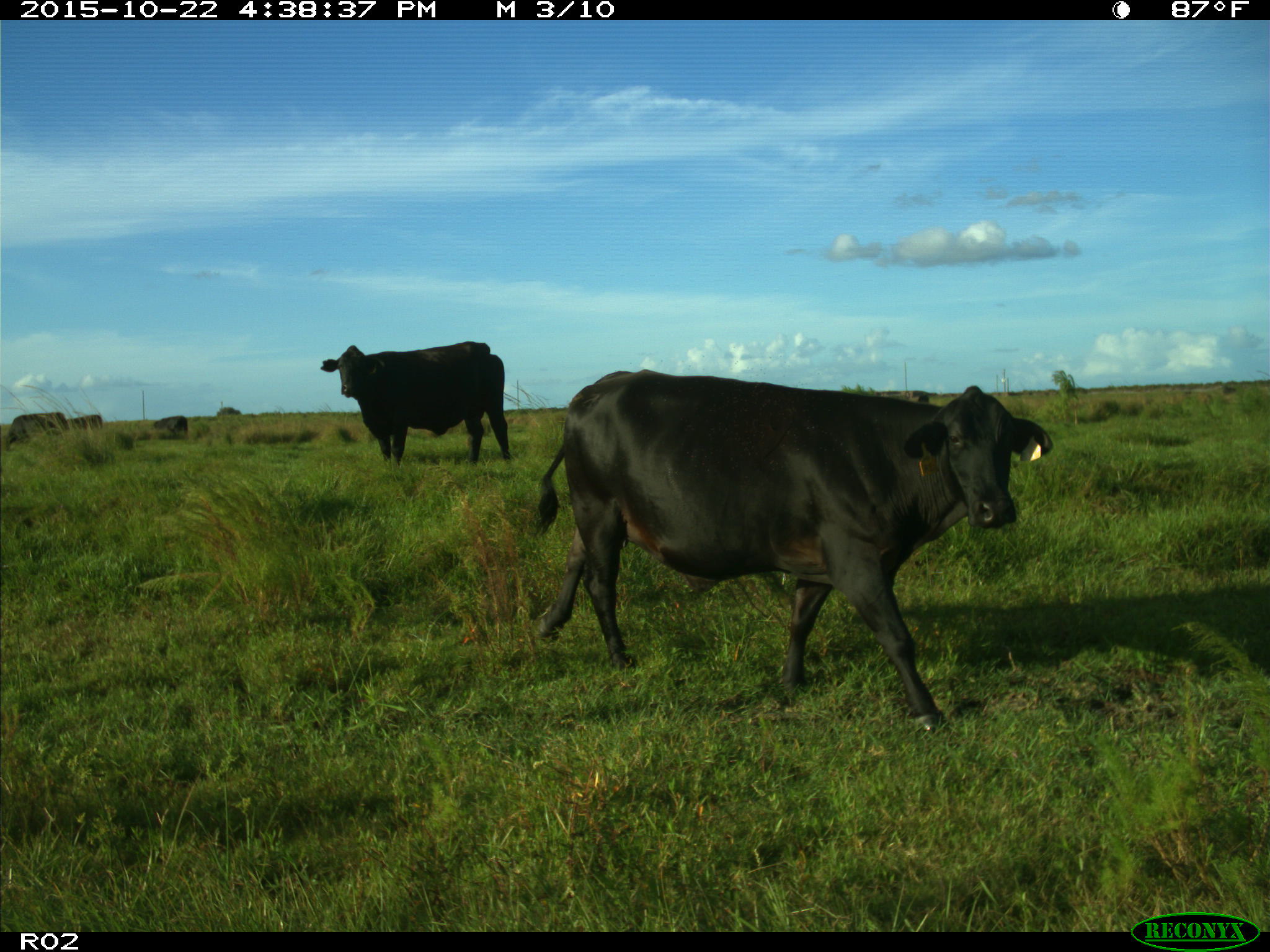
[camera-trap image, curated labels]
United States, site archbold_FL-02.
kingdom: Animalia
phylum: Chordata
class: Mammalia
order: Artiodactyla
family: Bovidae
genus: Bos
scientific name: Bos taurus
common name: domestic cow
Bos taurus (domestic cow).